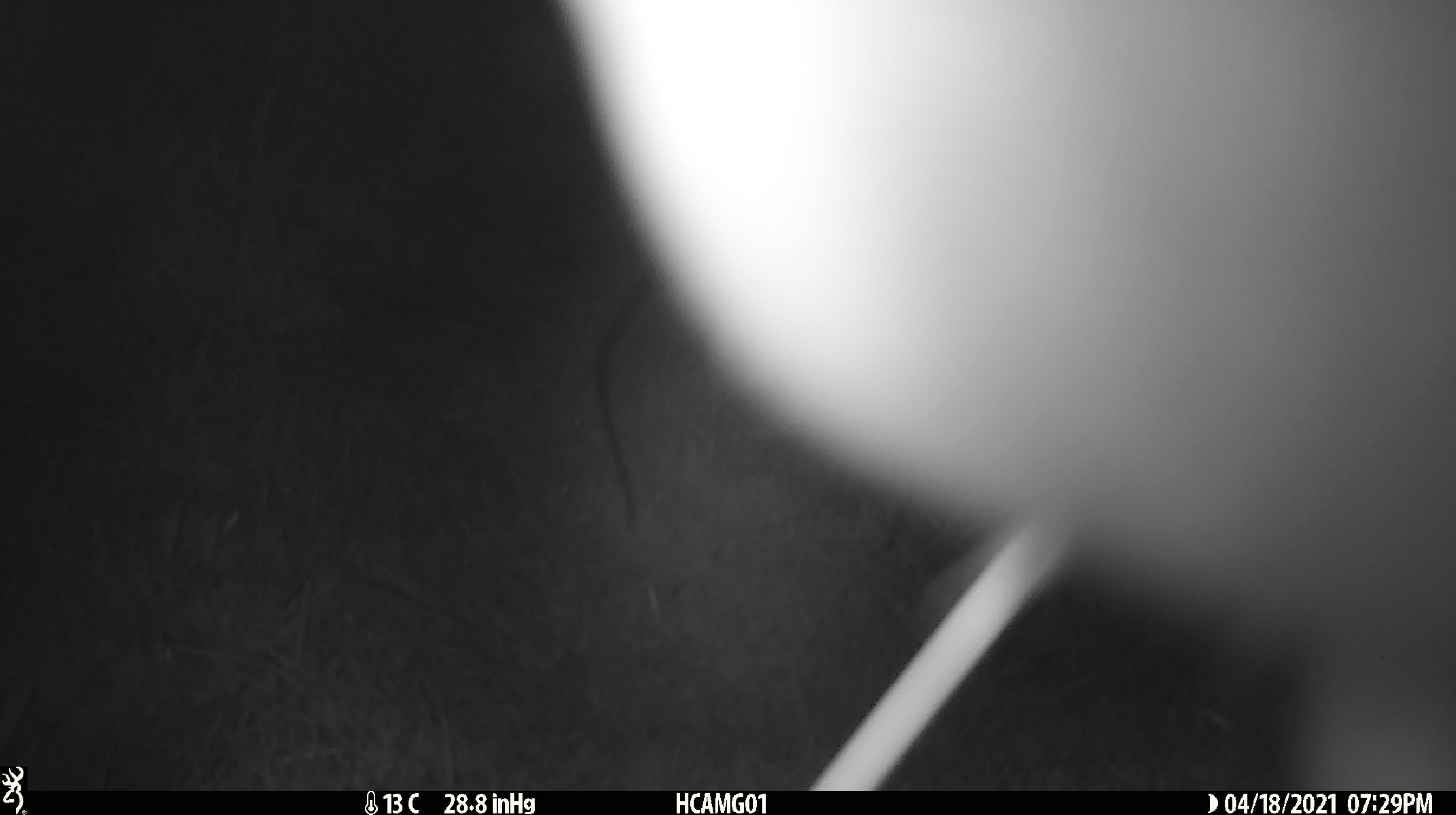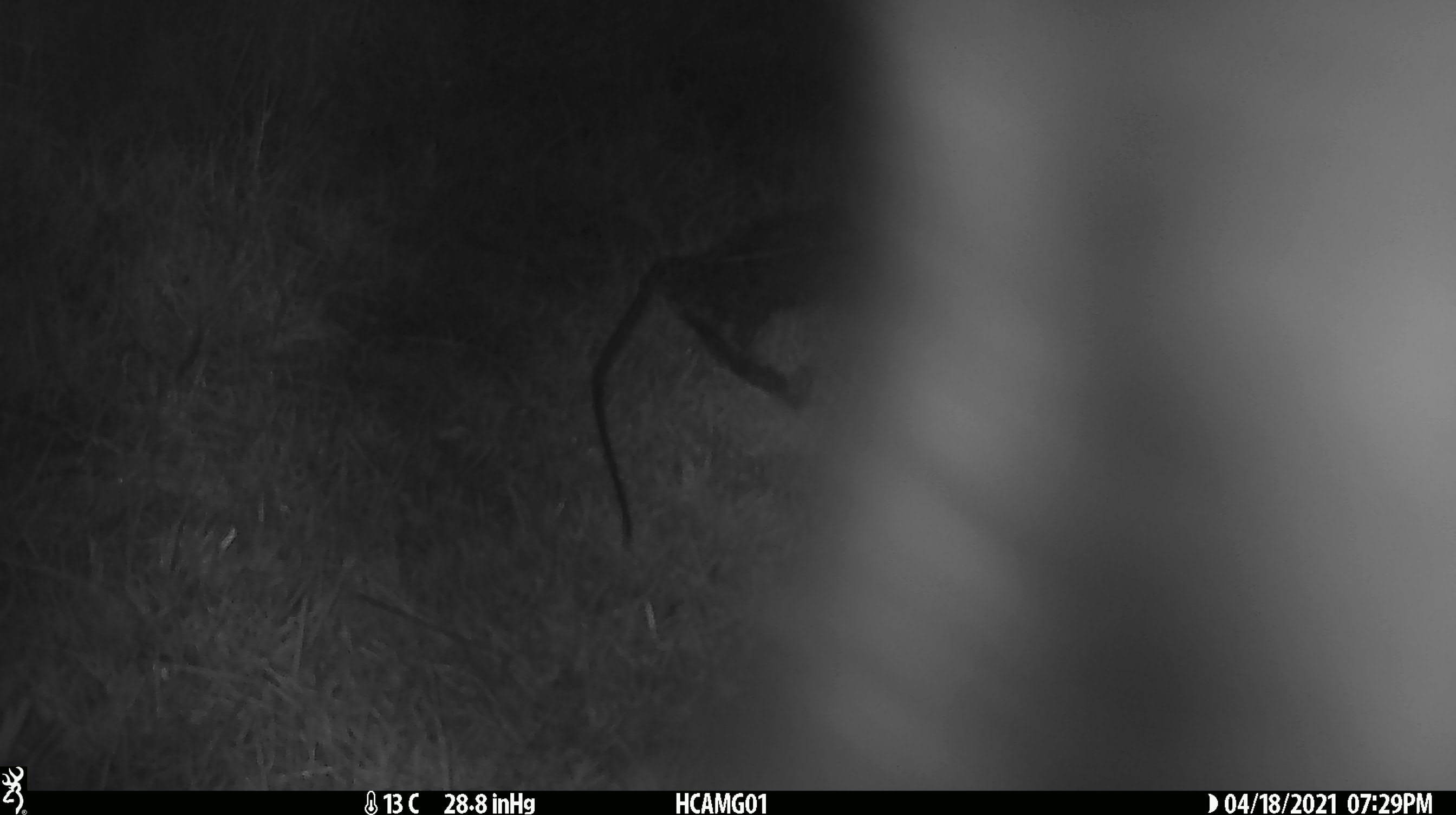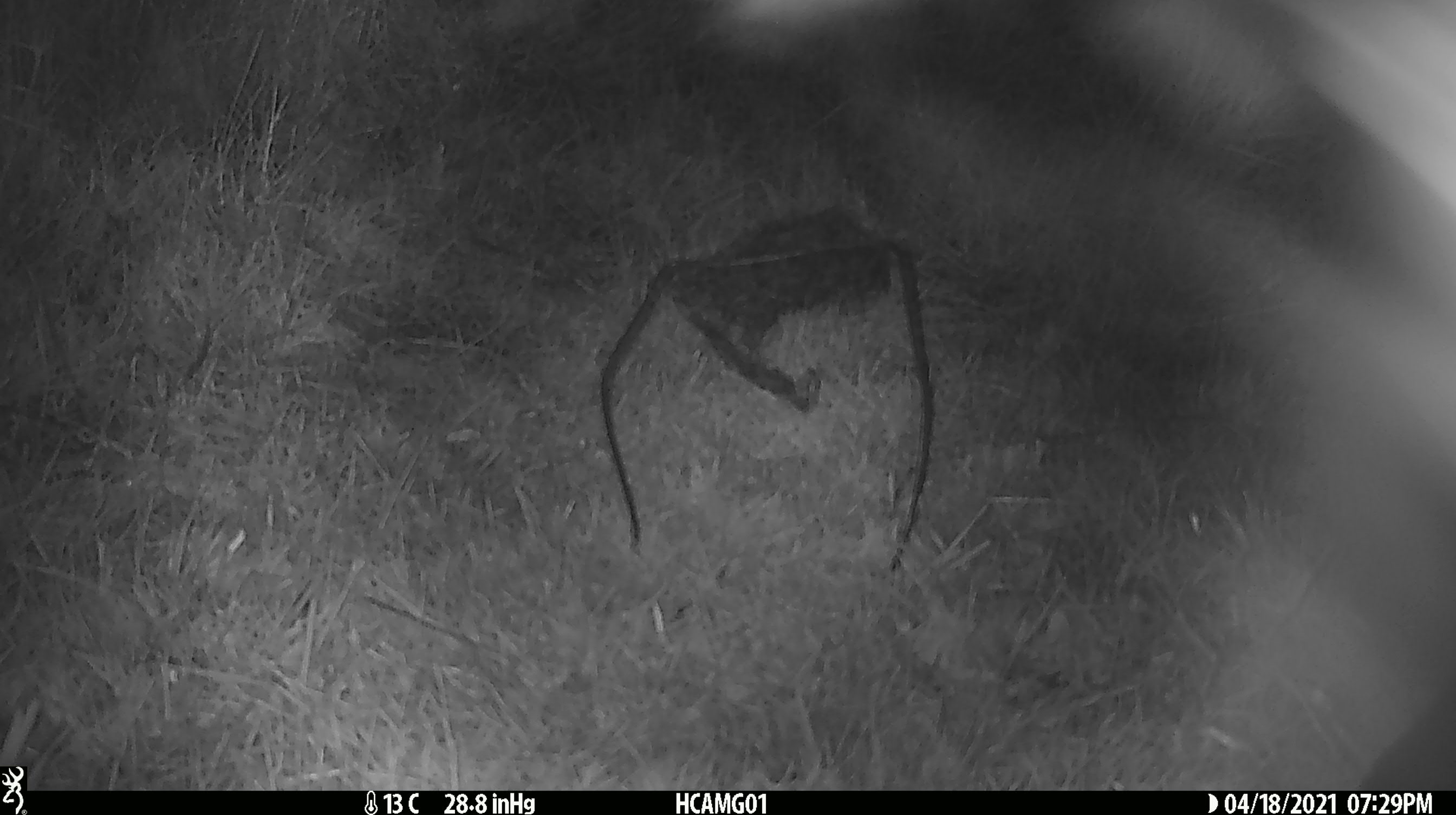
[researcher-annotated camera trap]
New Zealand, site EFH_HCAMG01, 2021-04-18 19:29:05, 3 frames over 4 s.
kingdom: Animalia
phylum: Chordata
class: Mammalia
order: Artiodactyla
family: Bovidae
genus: Bos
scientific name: Bos taurus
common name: domestic cow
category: cow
Cow (domestic cow) (Bos taurus).